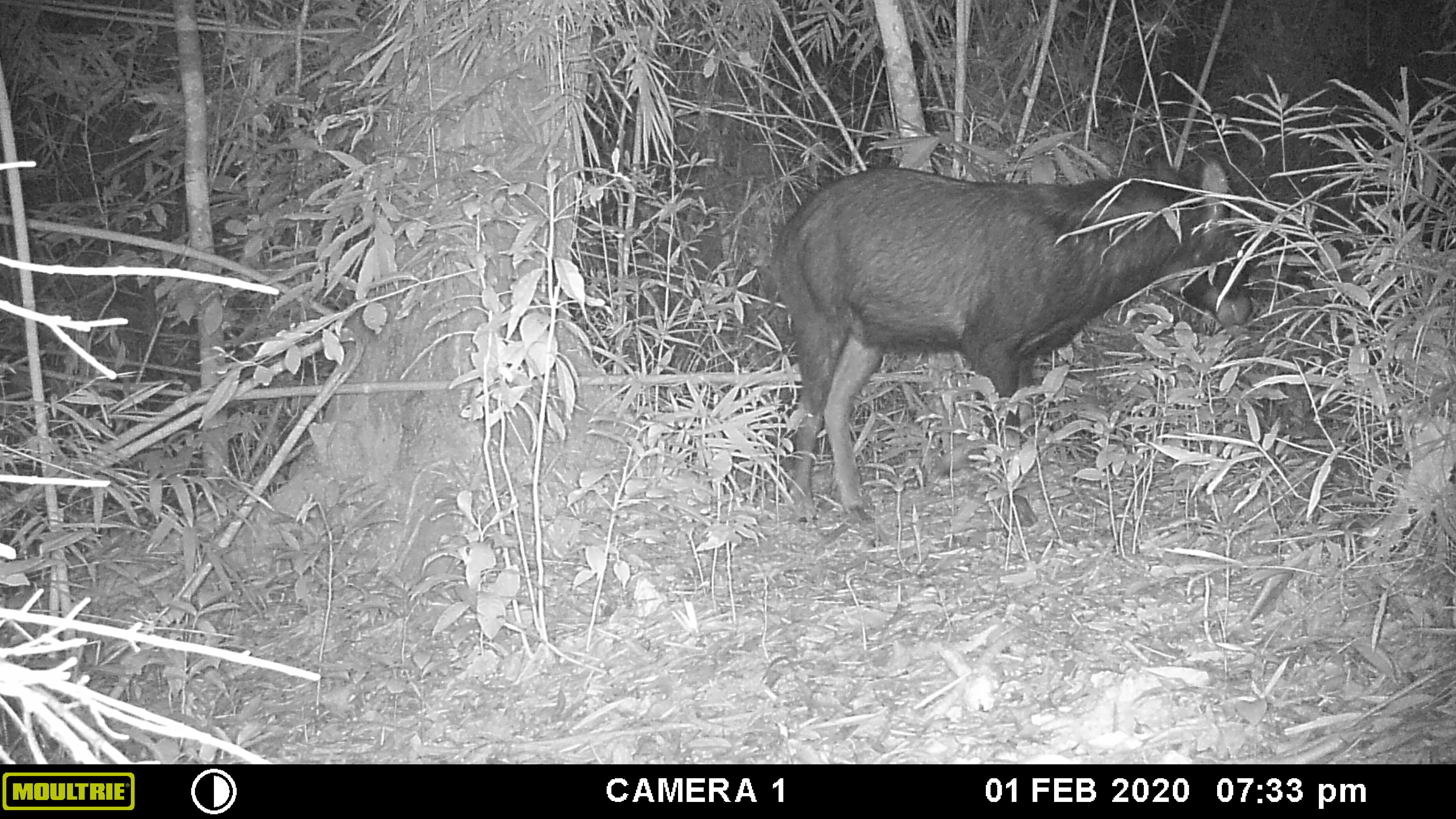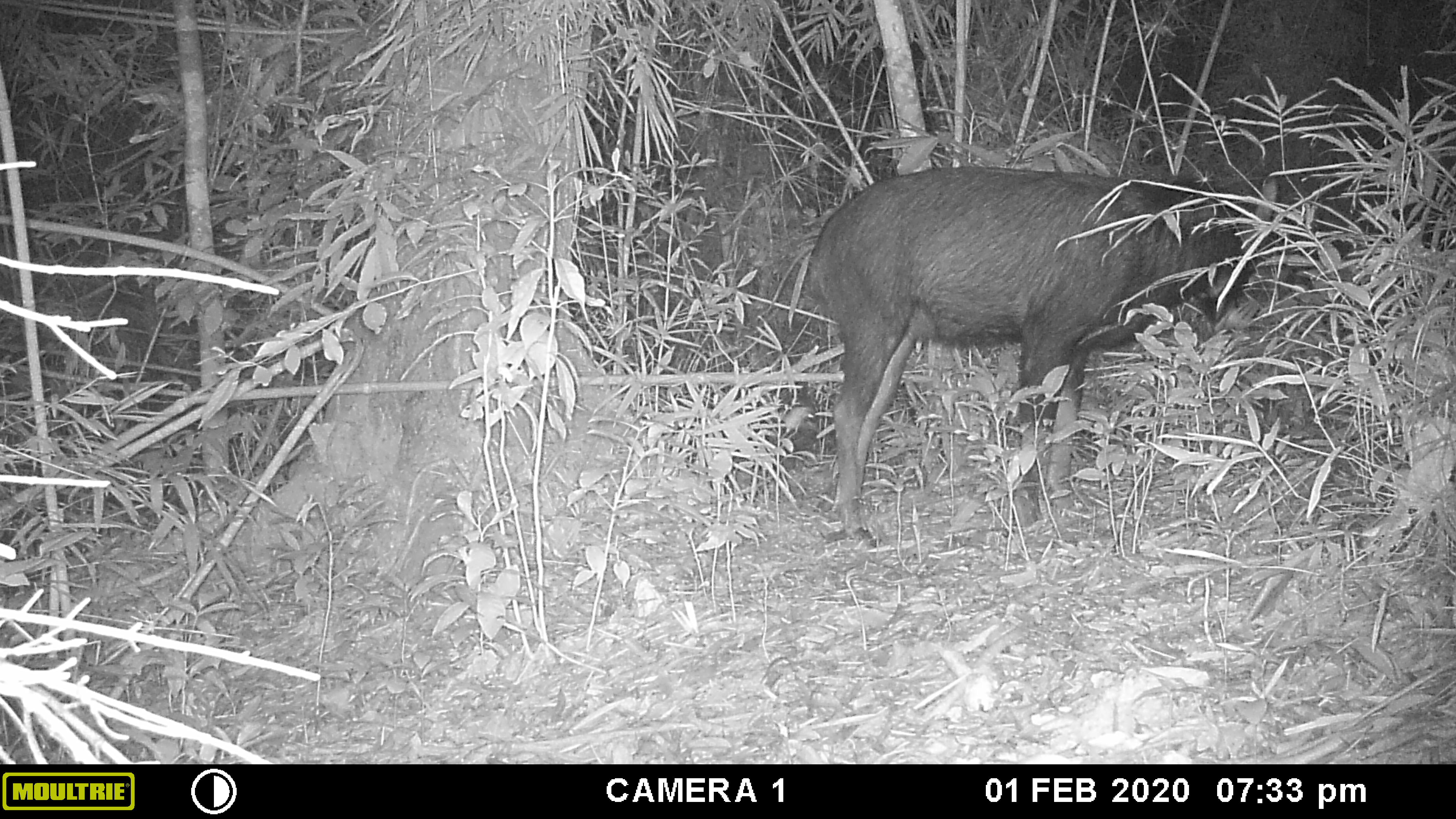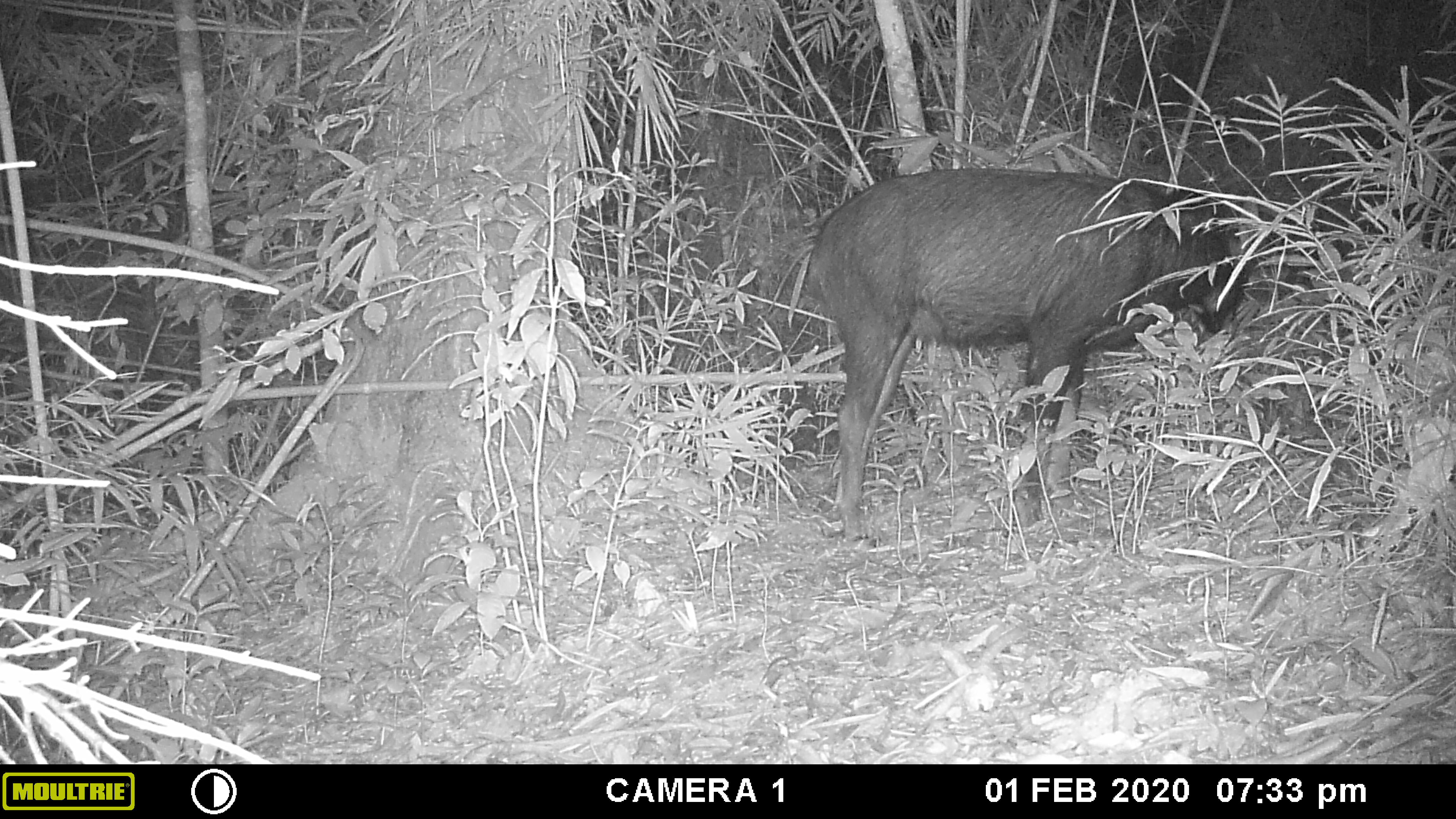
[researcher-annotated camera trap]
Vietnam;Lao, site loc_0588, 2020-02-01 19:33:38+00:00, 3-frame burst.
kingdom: Animalia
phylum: Chordata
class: Mammalia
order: Artiodactyla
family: Bovidae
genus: Capricornis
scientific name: Capricornis sumatraensis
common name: chinese serow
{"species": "chinese serow (Capricornis sumatraensis)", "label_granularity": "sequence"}